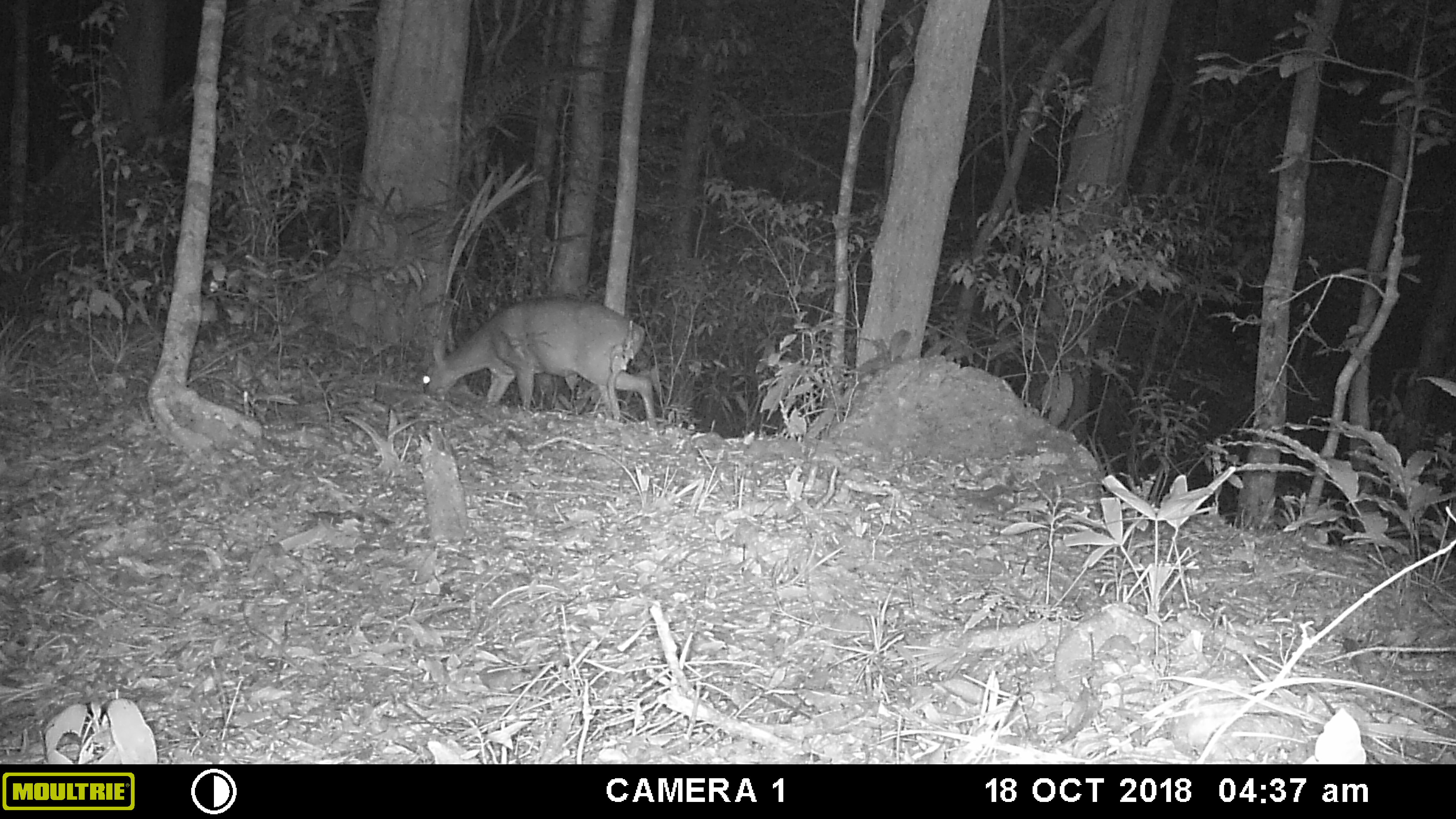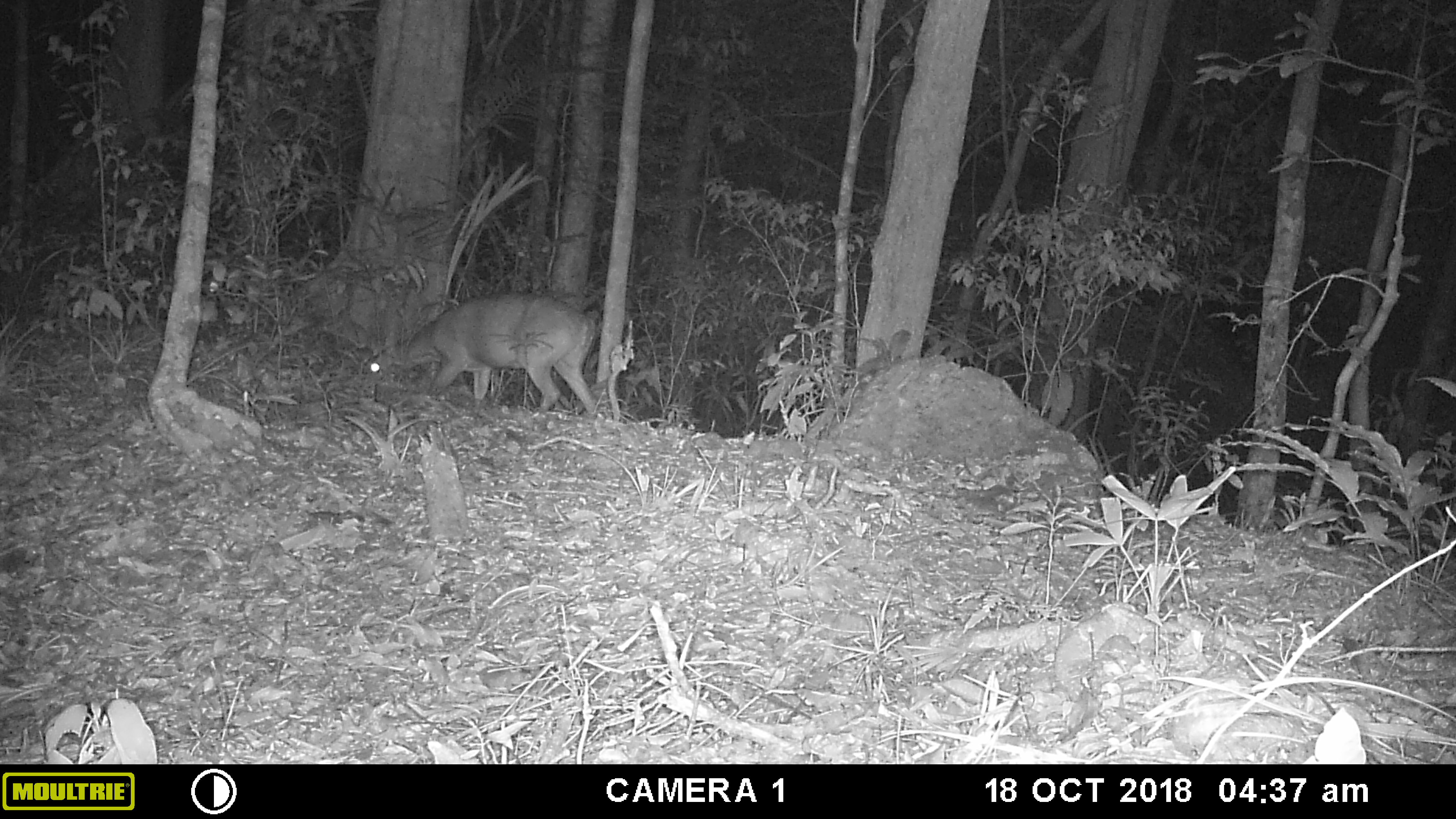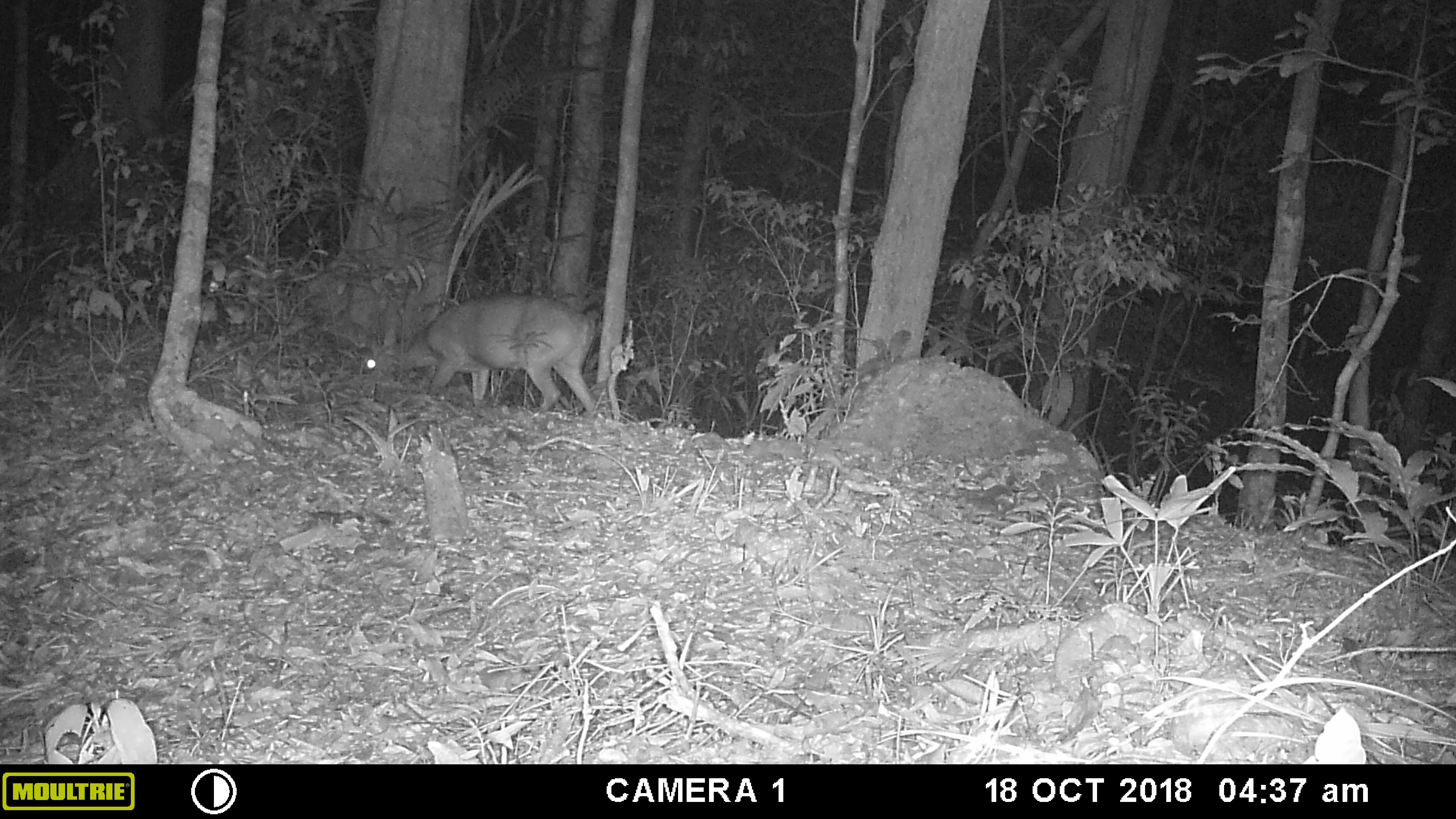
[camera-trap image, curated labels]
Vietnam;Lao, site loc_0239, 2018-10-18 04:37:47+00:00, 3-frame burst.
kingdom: Animalia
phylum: Chordata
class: Mammalia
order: Artiodactyla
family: Cervidae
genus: Muntiacus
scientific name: Muntiacus vuquangensis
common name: large-antlered muntjac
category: large antlered muntjac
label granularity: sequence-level